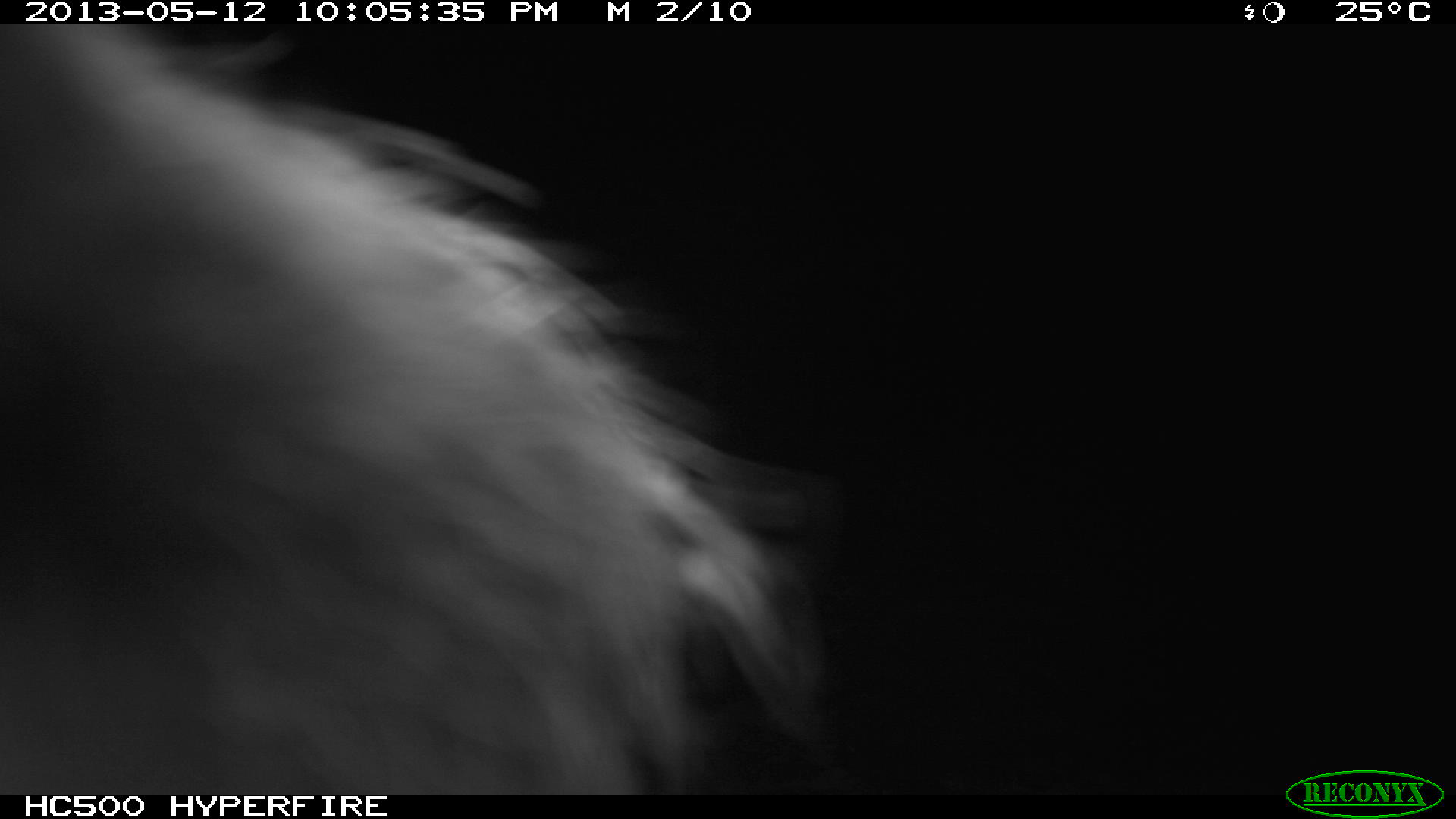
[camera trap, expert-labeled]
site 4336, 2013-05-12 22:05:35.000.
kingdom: Animalia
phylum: Chordata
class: Mammalia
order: Didelphimorphia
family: Didelphidae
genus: Didelphis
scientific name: Didelphis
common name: american opossums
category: didelphis sp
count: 1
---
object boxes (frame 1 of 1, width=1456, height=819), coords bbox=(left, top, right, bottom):
didelphis sp: bbox=(1, 24, 833, 792)